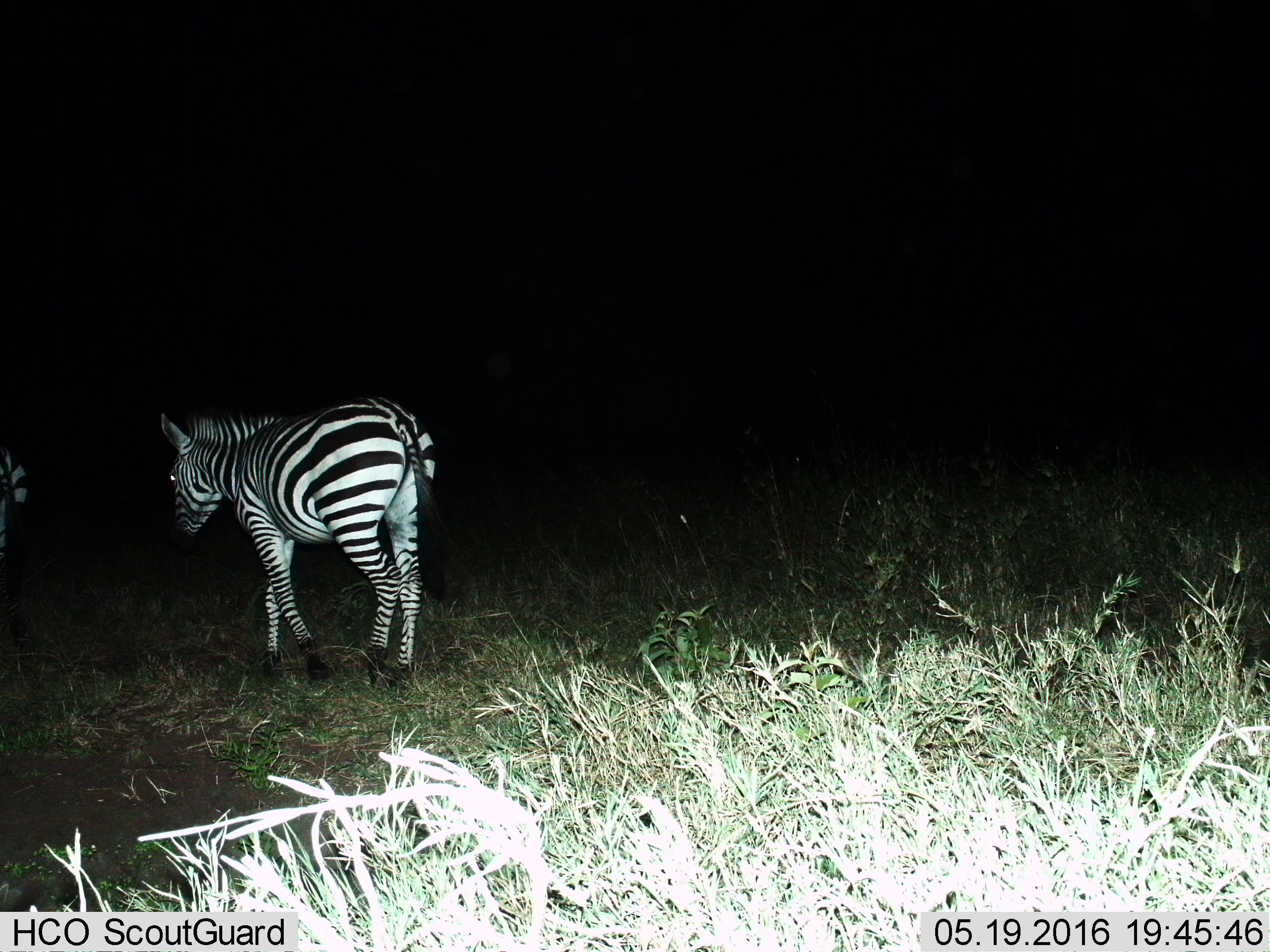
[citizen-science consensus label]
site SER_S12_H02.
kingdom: Animalia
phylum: Chordata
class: Mammalia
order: Perissodactyla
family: Equidae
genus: Equus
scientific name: Equus quagga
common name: plains zebra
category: zebraplains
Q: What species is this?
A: Zebraplains (plains zebra) (Equus quagga).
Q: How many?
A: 2.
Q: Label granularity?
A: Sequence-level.